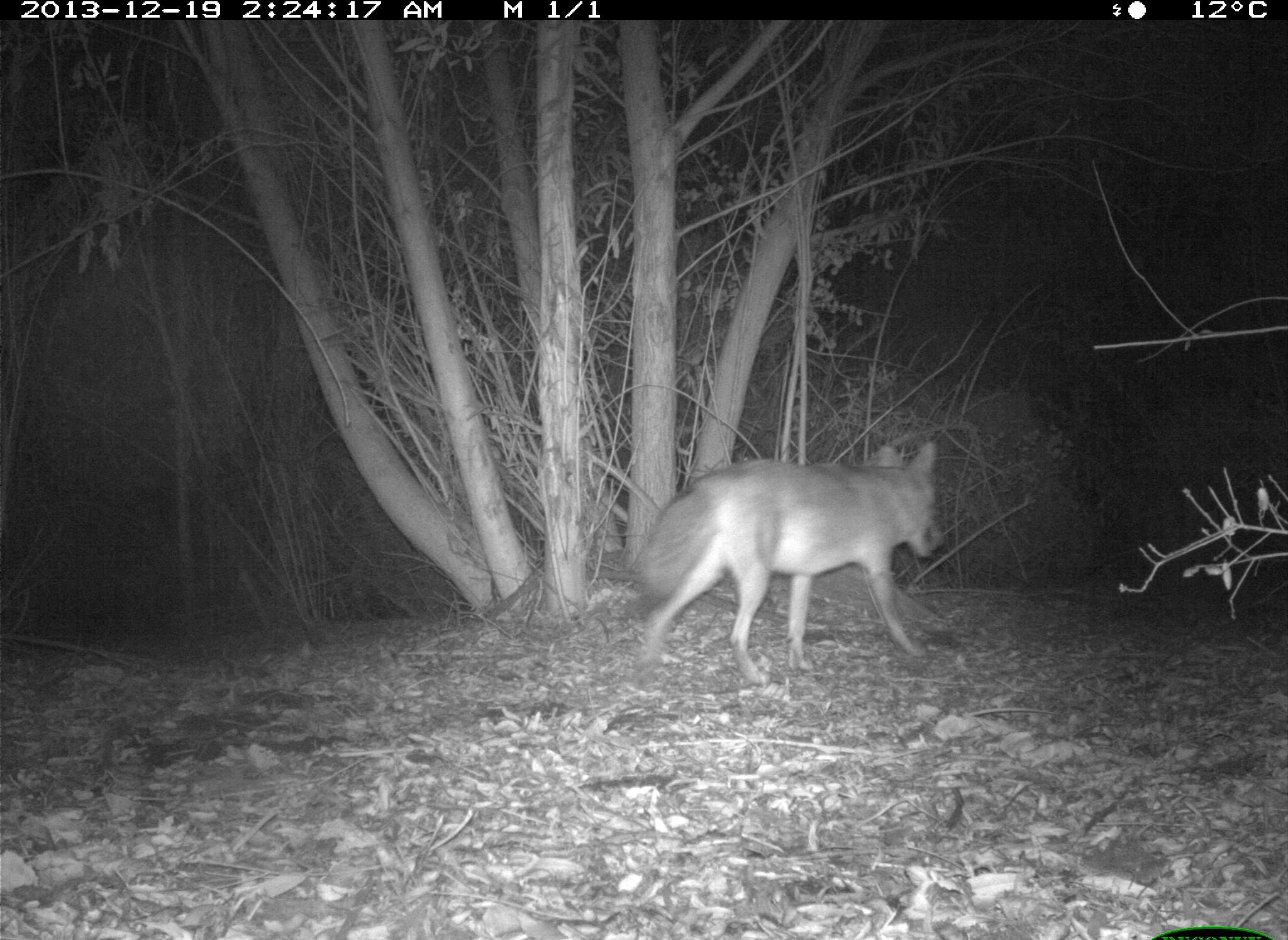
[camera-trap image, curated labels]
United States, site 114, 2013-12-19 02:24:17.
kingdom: Animalia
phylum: Chordata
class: Mammalia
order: Carnivora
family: Canidae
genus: Canis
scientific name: Canis latrans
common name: coyote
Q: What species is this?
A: Coyote (Canis latrans).